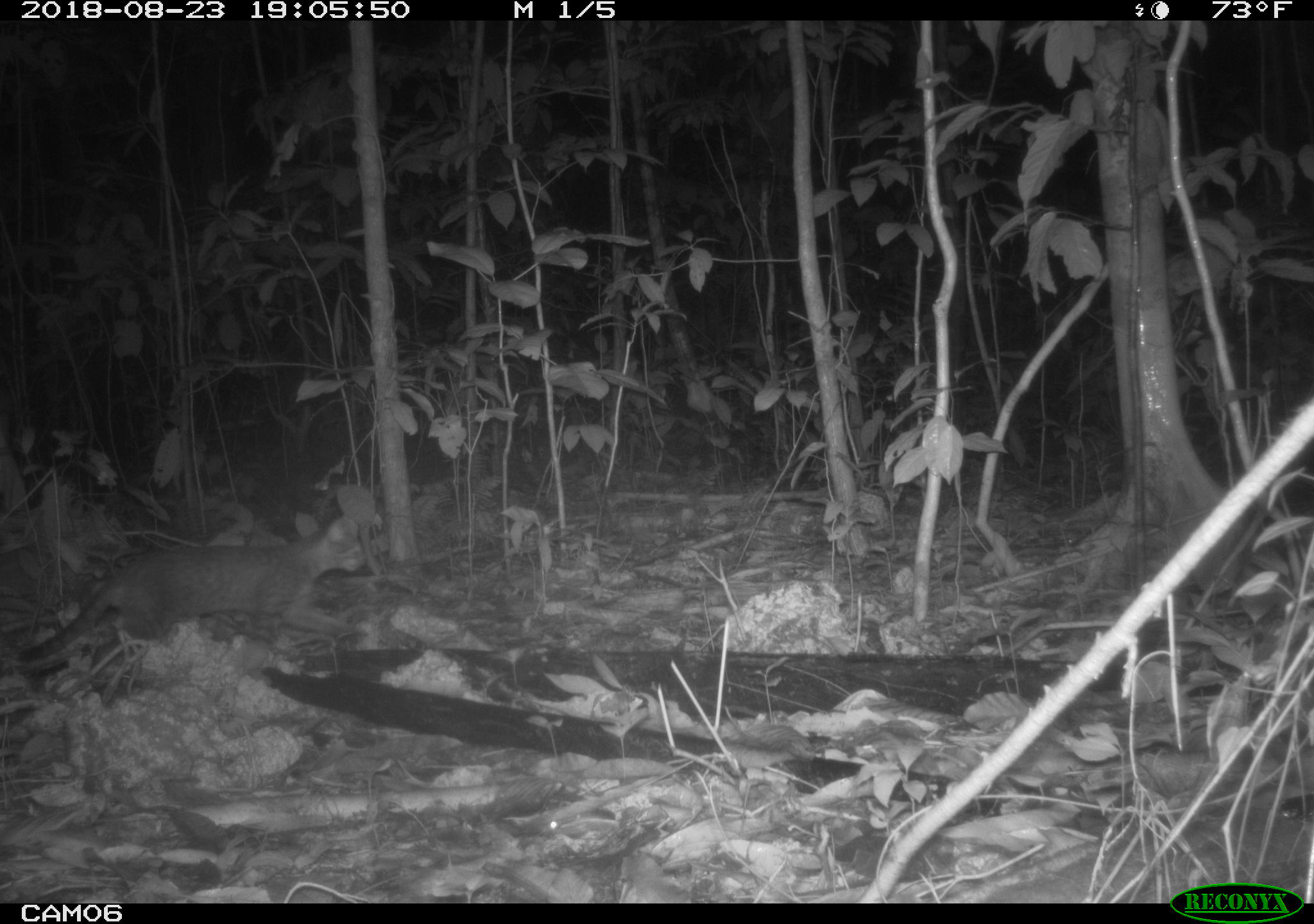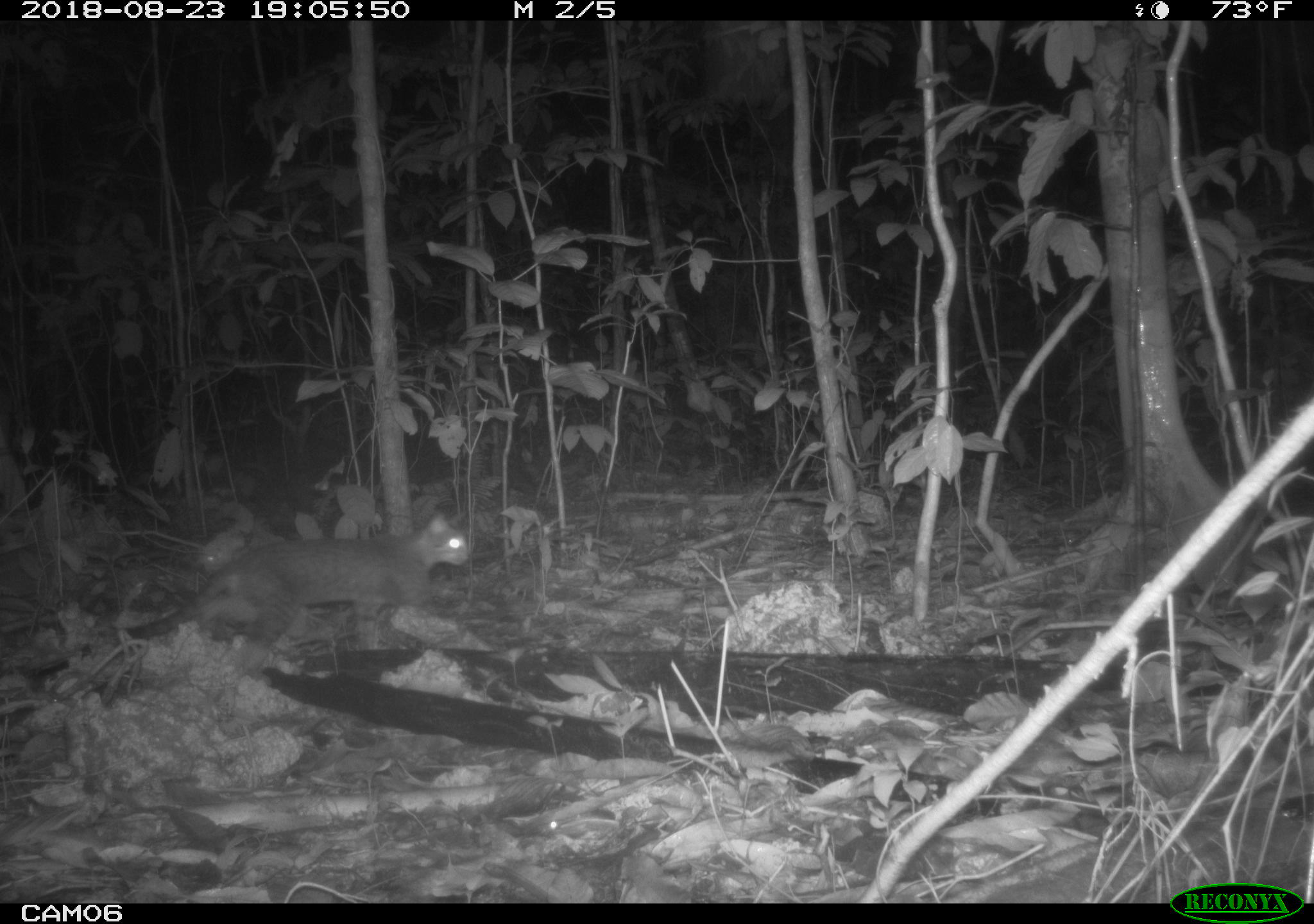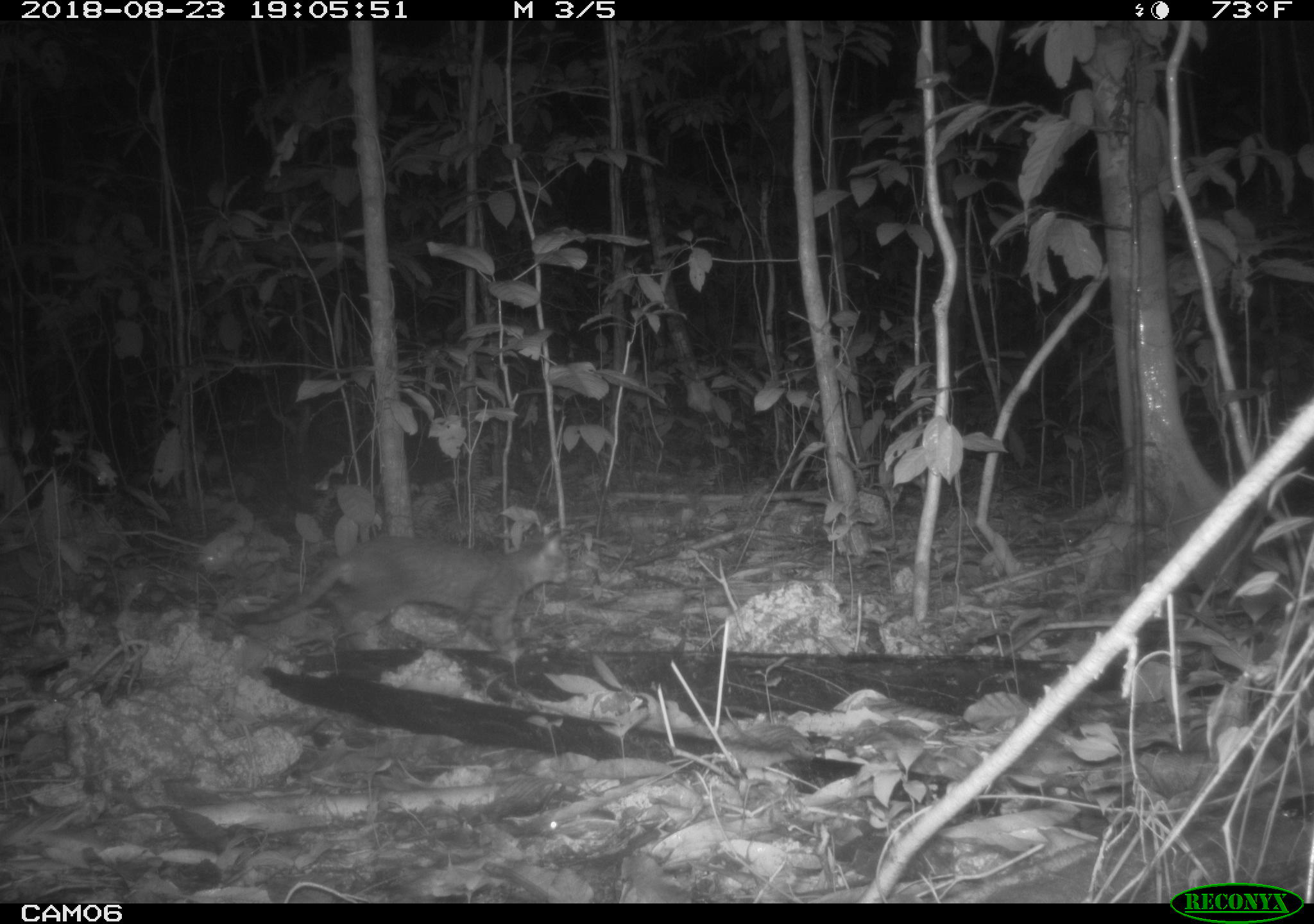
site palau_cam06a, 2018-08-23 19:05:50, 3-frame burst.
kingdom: Animalia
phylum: Chordata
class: Mammalia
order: Carnivora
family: Felidae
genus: Felis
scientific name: Felis catus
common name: cat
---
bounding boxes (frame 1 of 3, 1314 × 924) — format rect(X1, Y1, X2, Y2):
cat: rect(13, 515, 369, 683)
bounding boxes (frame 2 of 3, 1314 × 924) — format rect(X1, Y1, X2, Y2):
cat: rect(107, 508, 473, 667)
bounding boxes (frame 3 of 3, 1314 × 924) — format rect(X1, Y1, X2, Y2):
cat: rect(229, 528, 567, 654)